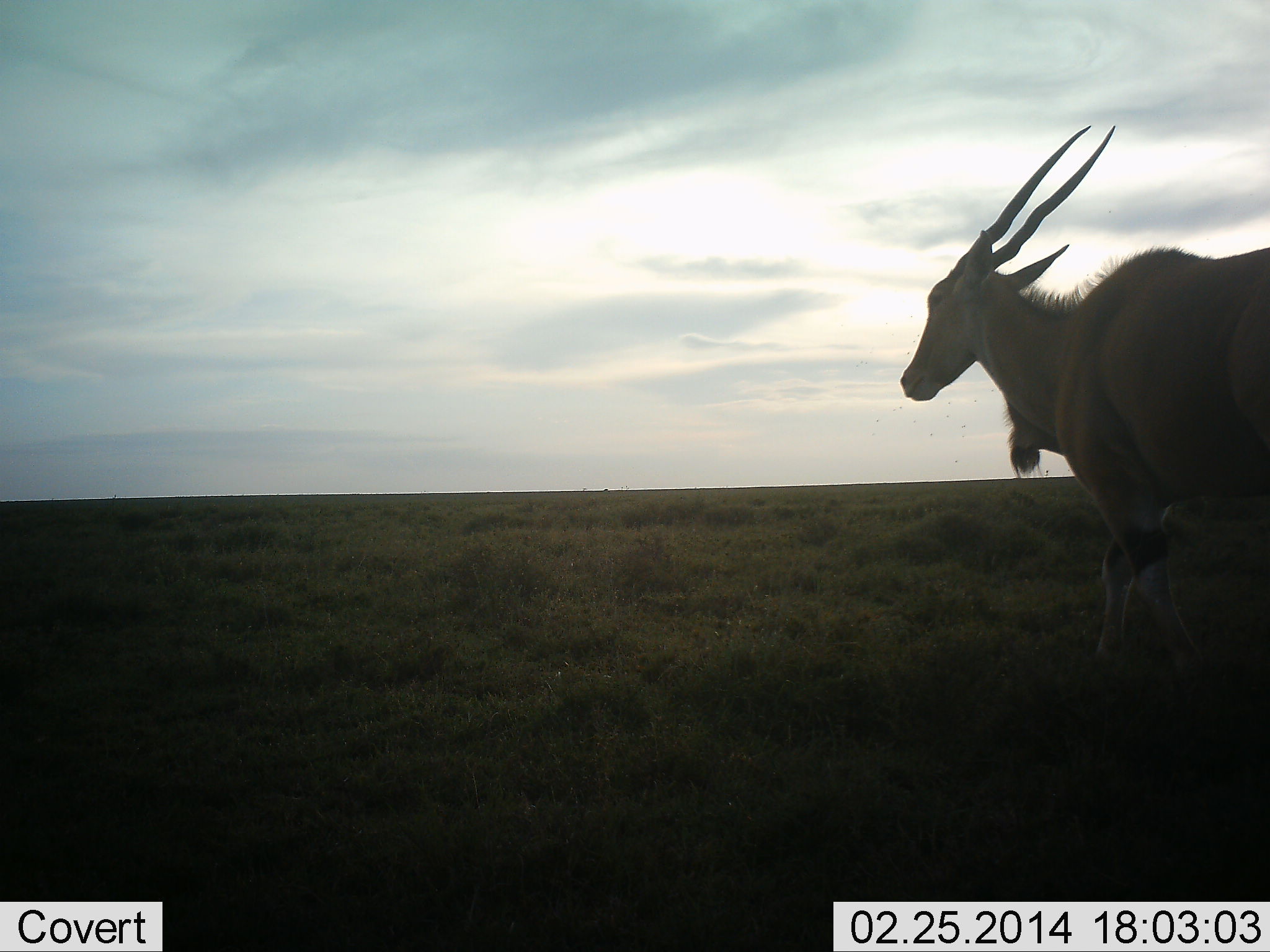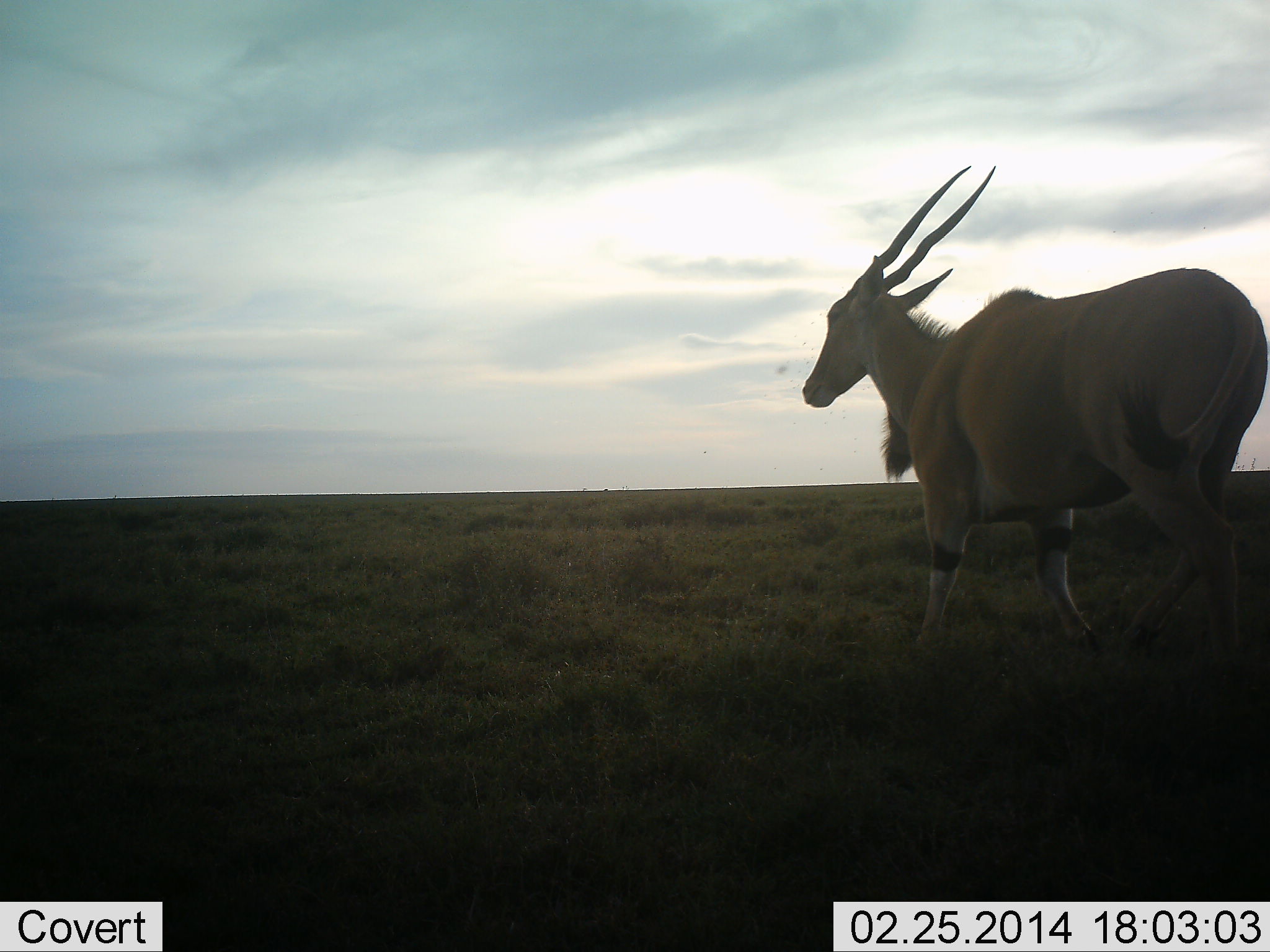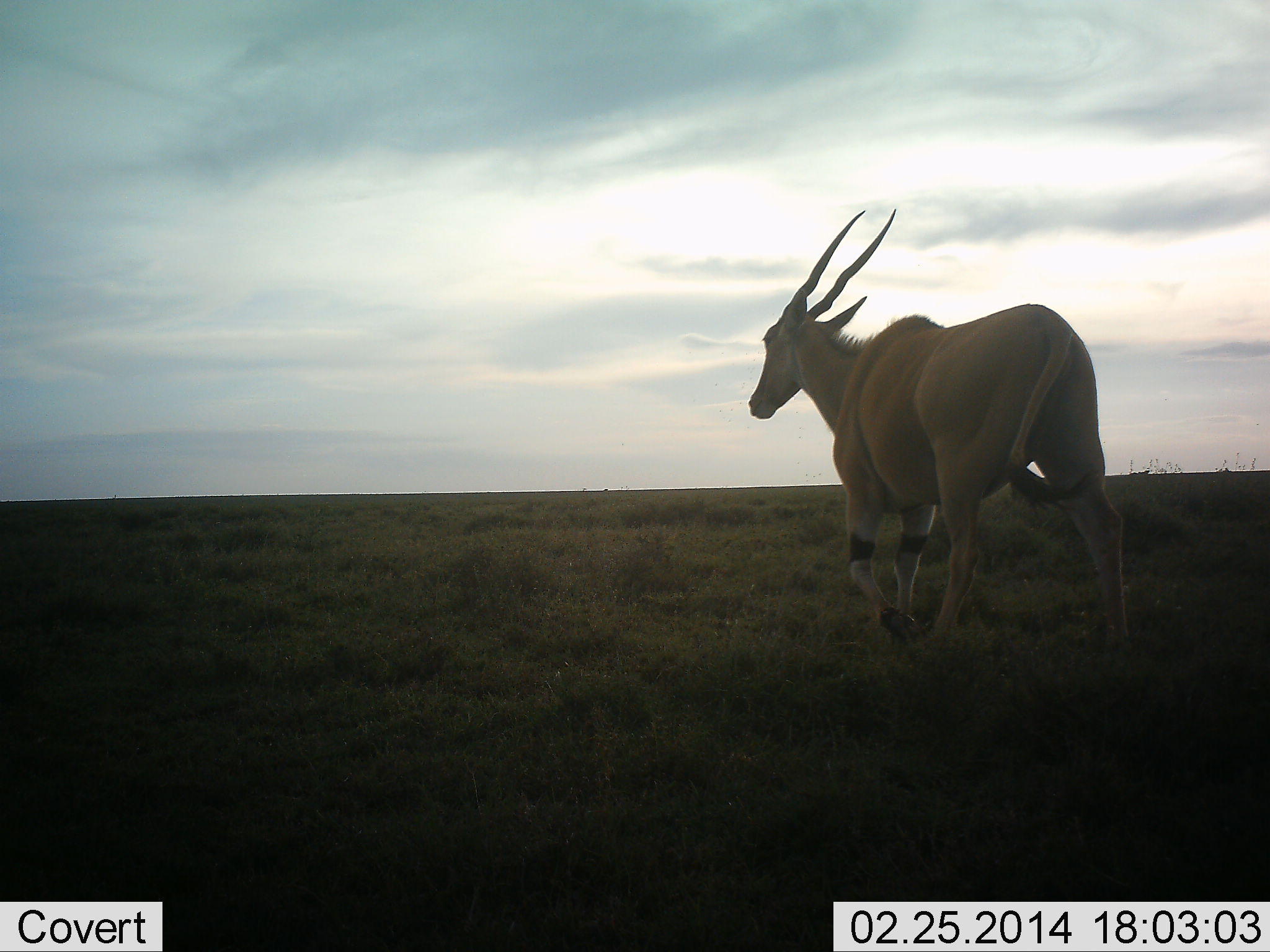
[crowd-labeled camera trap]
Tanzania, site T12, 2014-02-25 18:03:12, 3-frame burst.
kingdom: Animalia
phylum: Chordata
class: Mammalia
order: Artiodactyla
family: Bovidae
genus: Tragelaphus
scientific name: Tragelaphus oryx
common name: eland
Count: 1.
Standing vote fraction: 20%.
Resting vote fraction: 0%.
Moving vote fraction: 100%.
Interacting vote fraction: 0%.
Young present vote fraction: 0%.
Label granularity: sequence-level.